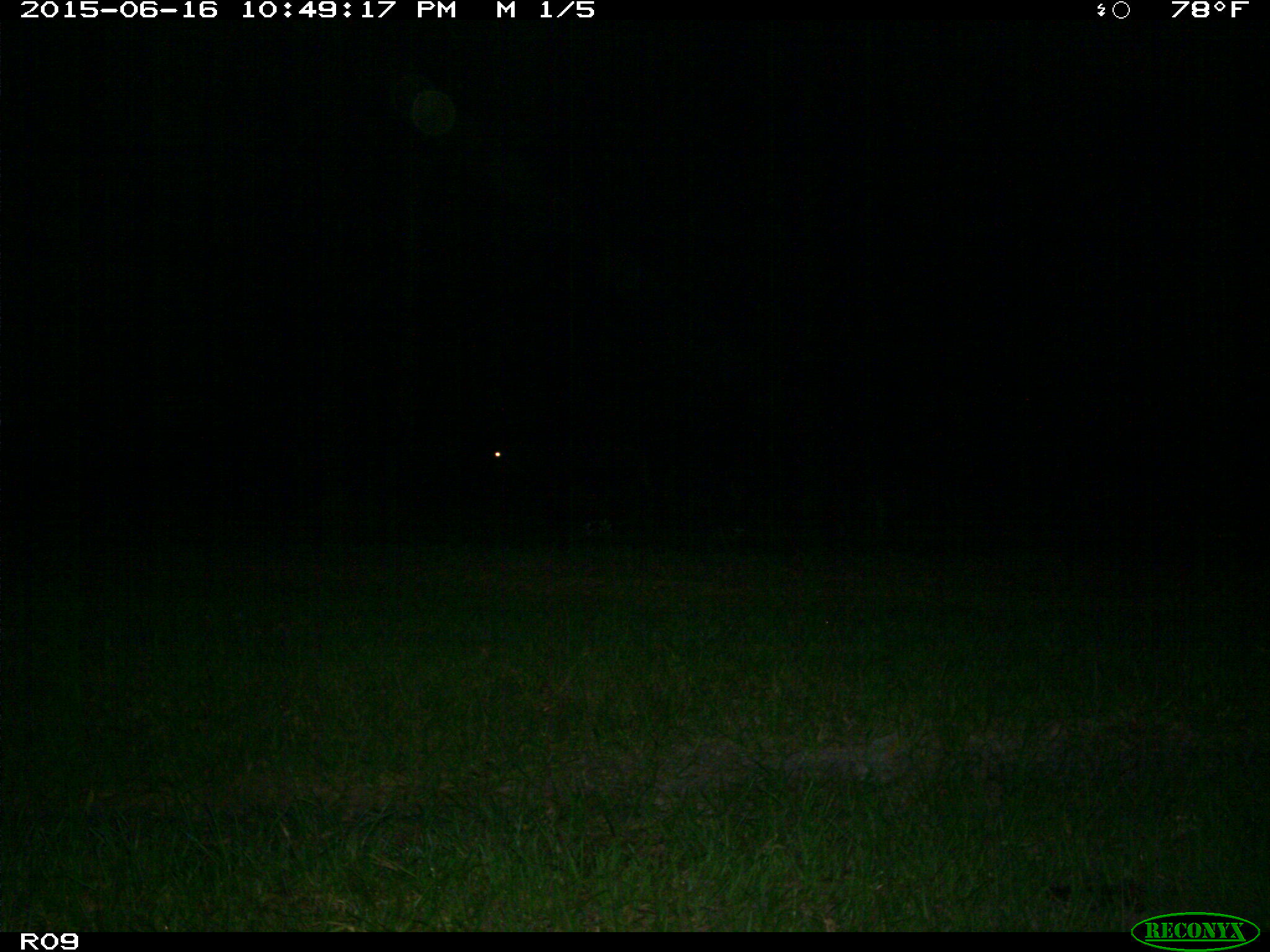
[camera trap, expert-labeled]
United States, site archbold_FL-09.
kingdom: Animalia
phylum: Chordata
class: Mammalia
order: Artiodactyla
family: Bovidae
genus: Bos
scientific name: Bos taurus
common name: domestic cow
Bos taurus (domestic cow).